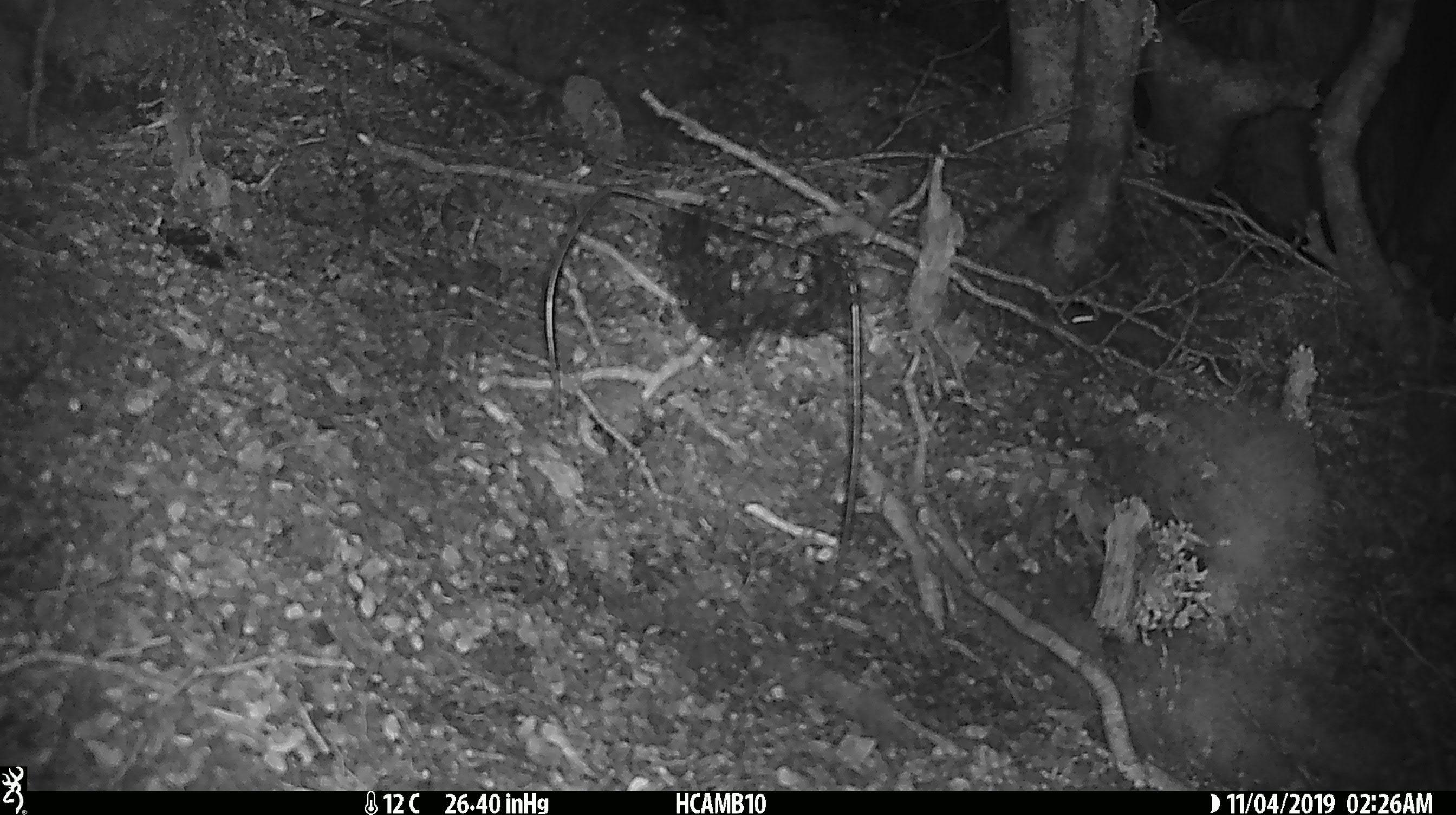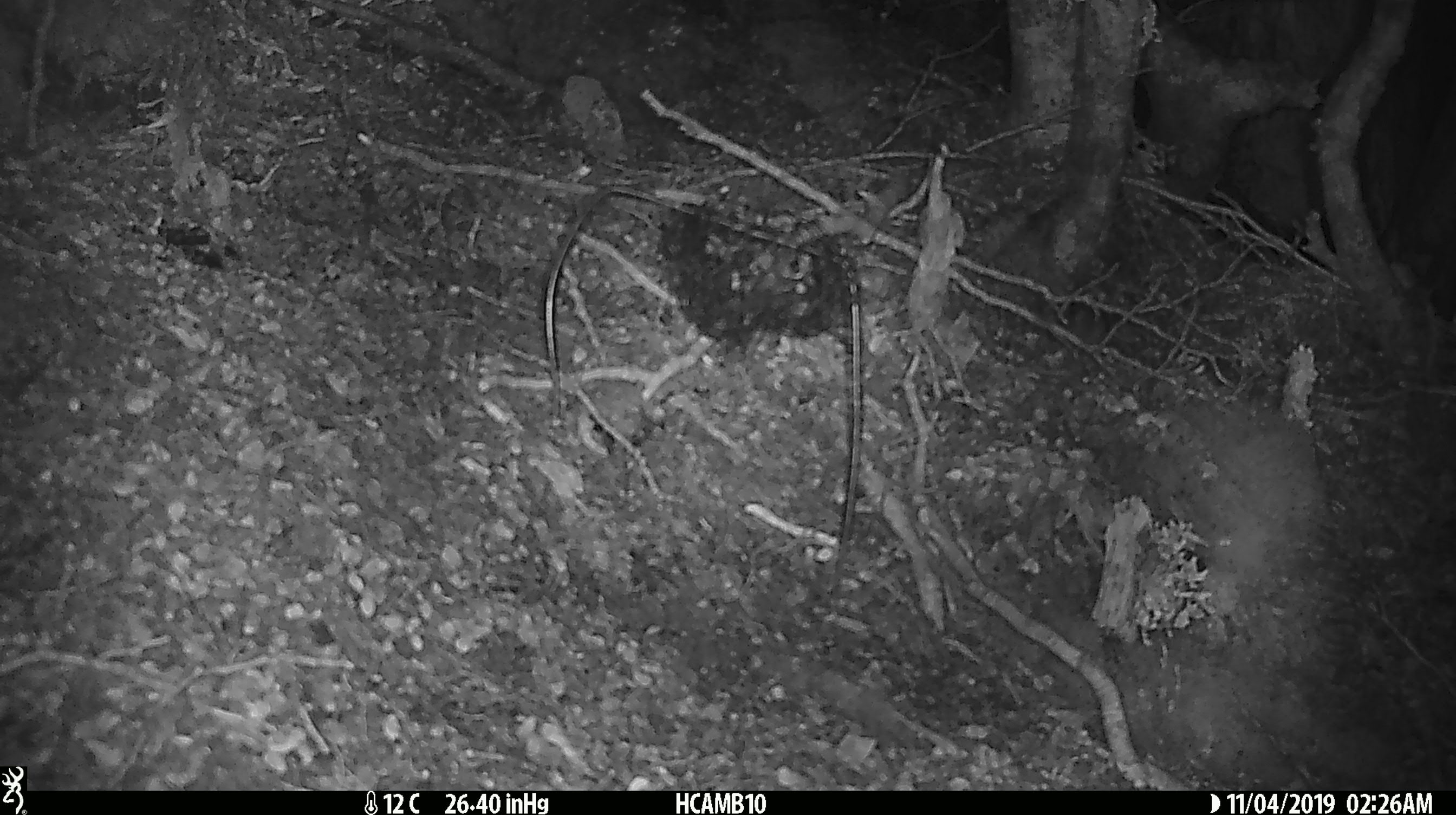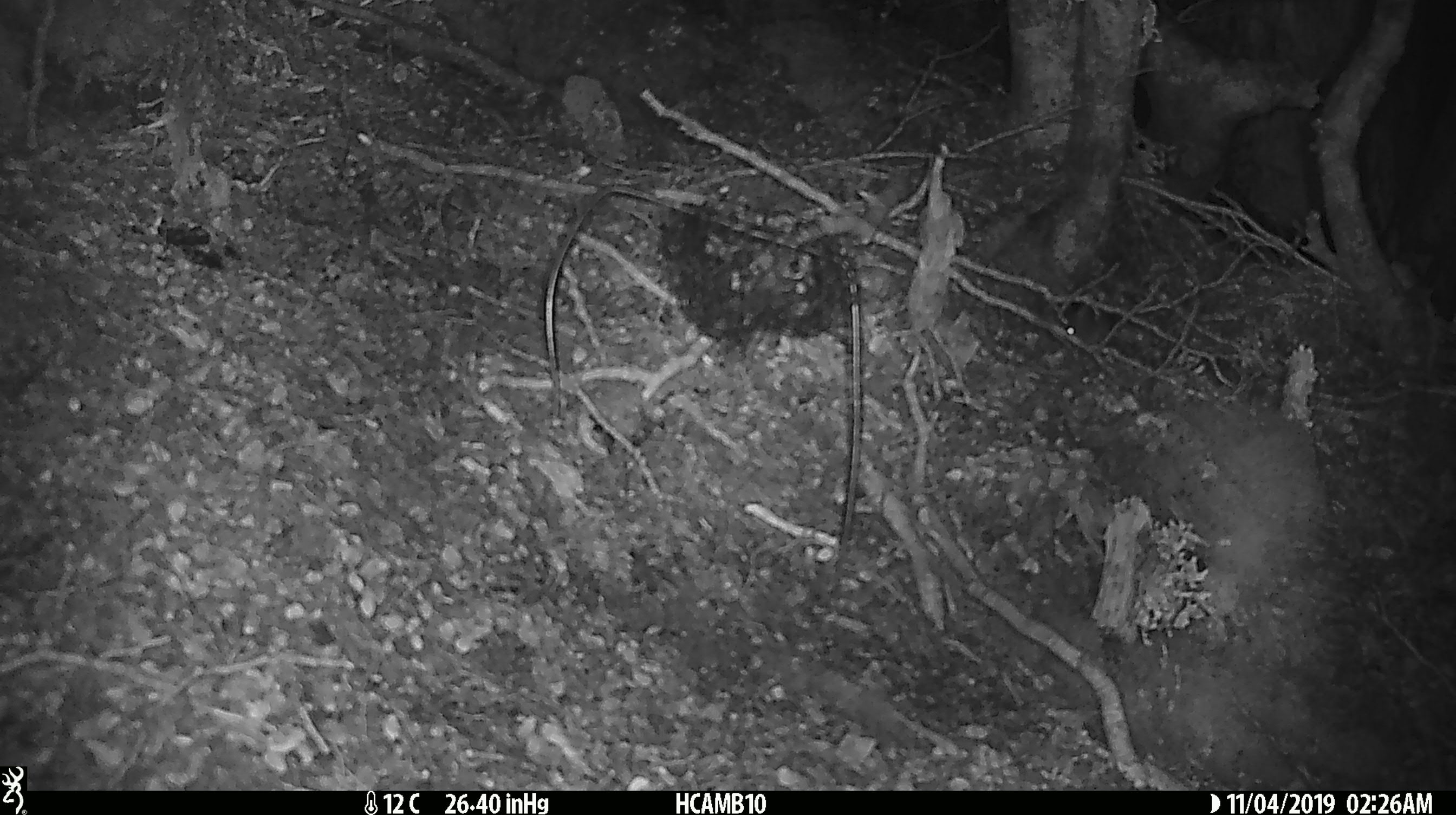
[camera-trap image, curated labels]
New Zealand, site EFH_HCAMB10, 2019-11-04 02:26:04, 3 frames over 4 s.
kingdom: Animalia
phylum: Chordata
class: Mammalia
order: Rodentia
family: Muridae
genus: Mus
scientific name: Mus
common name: mouse